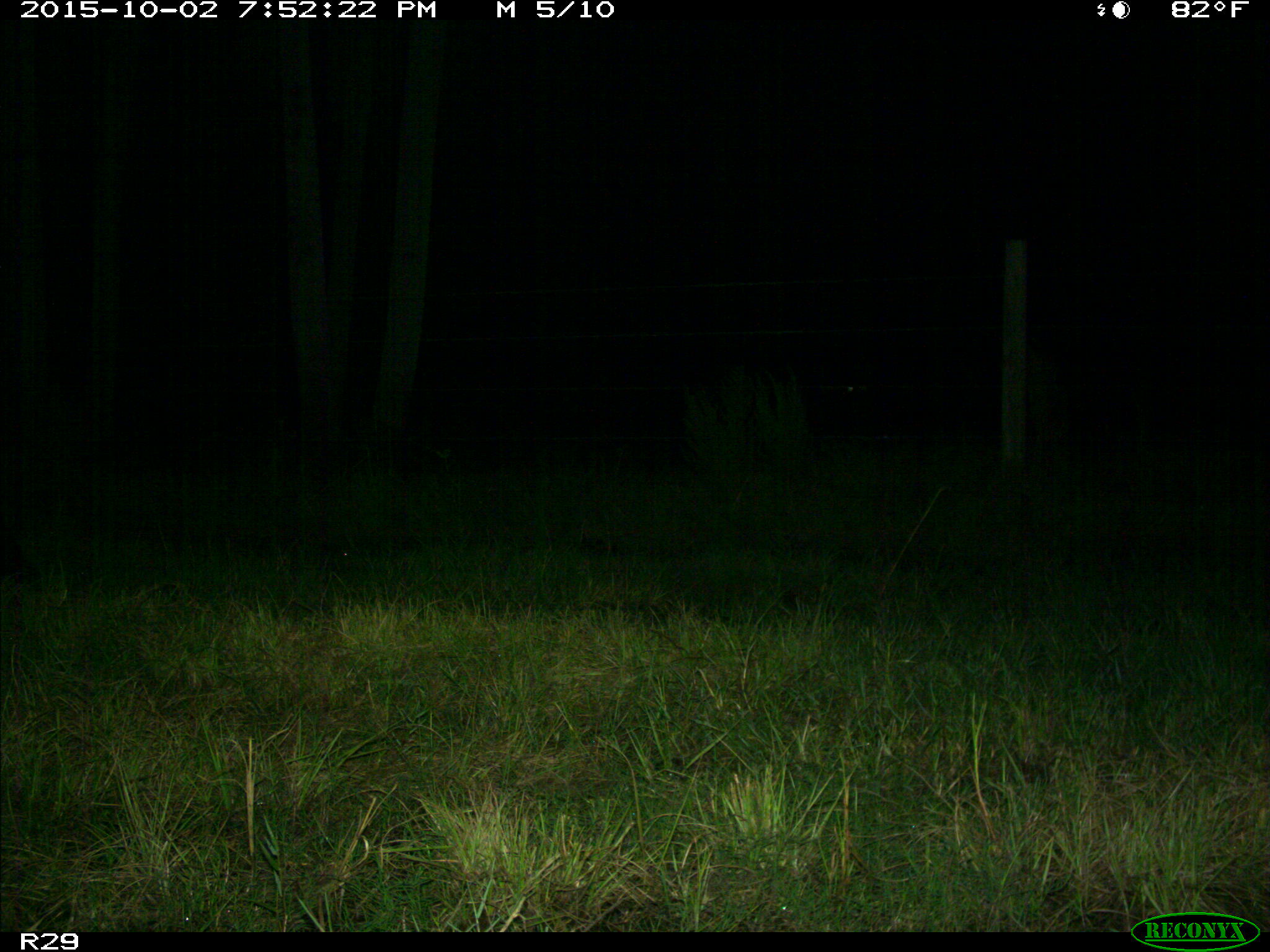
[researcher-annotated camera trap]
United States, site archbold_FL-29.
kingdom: Animalia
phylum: Chordata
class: Mammalia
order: Artiodactyla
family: Bovidae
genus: Bos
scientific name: Bos taurus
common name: domestic cow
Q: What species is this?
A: Bos taurus (domestic cow).